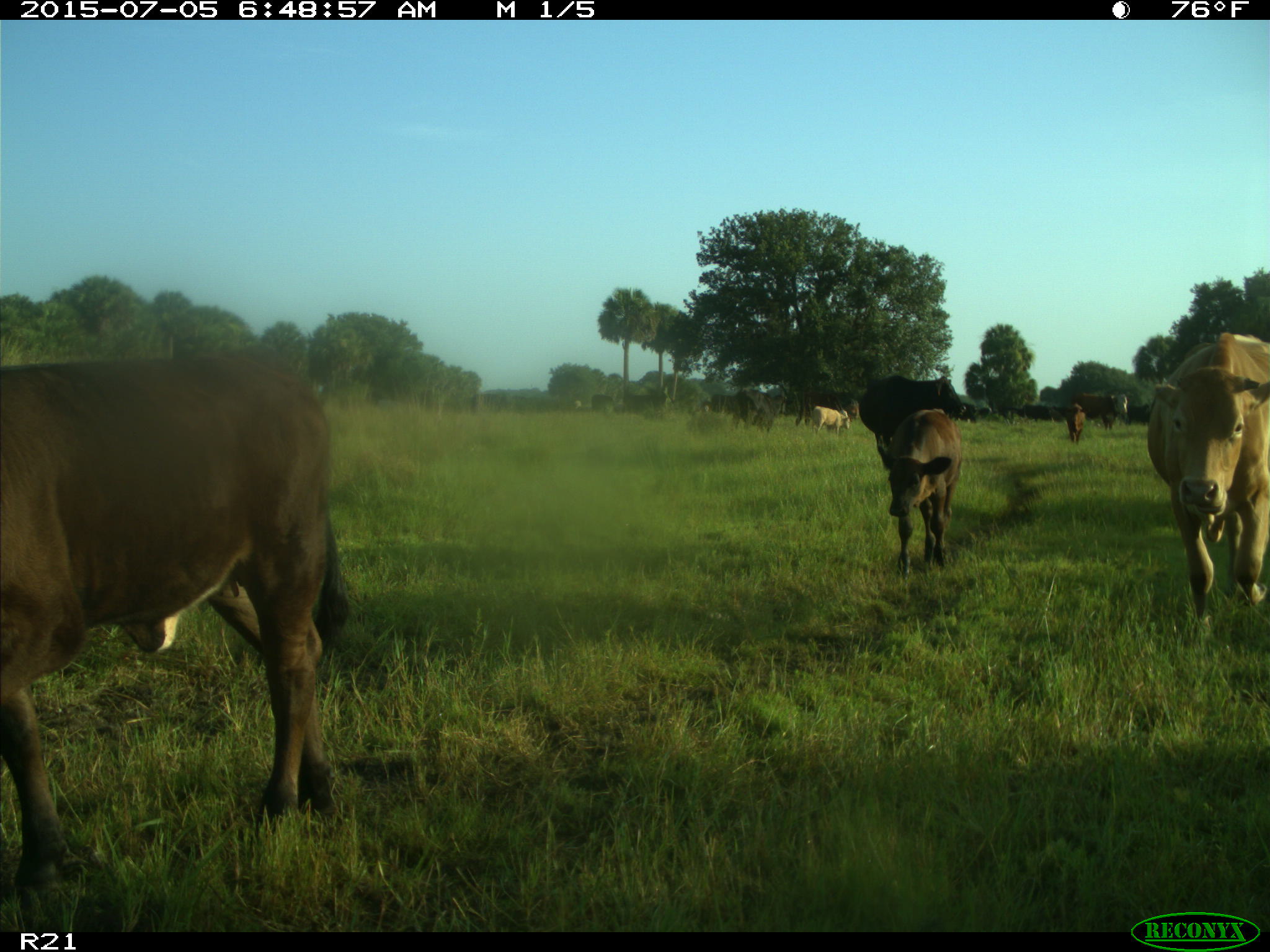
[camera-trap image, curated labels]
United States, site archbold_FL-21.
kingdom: Animalia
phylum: Chordata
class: Mammalia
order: Artiodactyla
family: Bovidae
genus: Bos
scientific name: Bos taurus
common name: domestic cow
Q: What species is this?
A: Bos taurus (domestic cow).